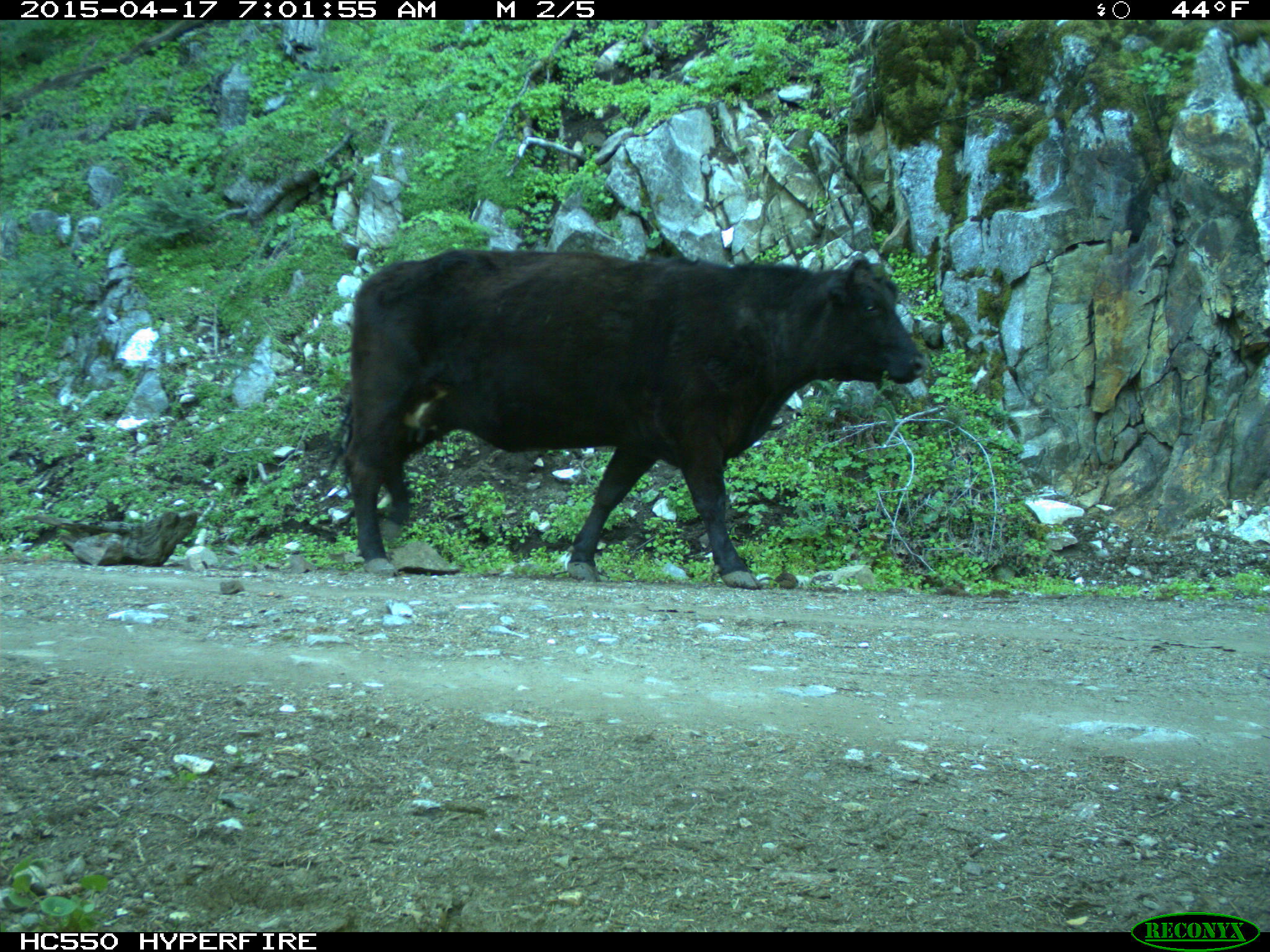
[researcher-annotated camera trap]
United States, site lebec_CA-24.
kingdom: Animalia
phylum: Chordata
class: Mammalia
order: Artiodactyla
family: Bovidae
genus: Bos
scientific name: Bos taurus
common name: domestic cow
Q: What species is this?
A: Bos taurus (domestic cow).